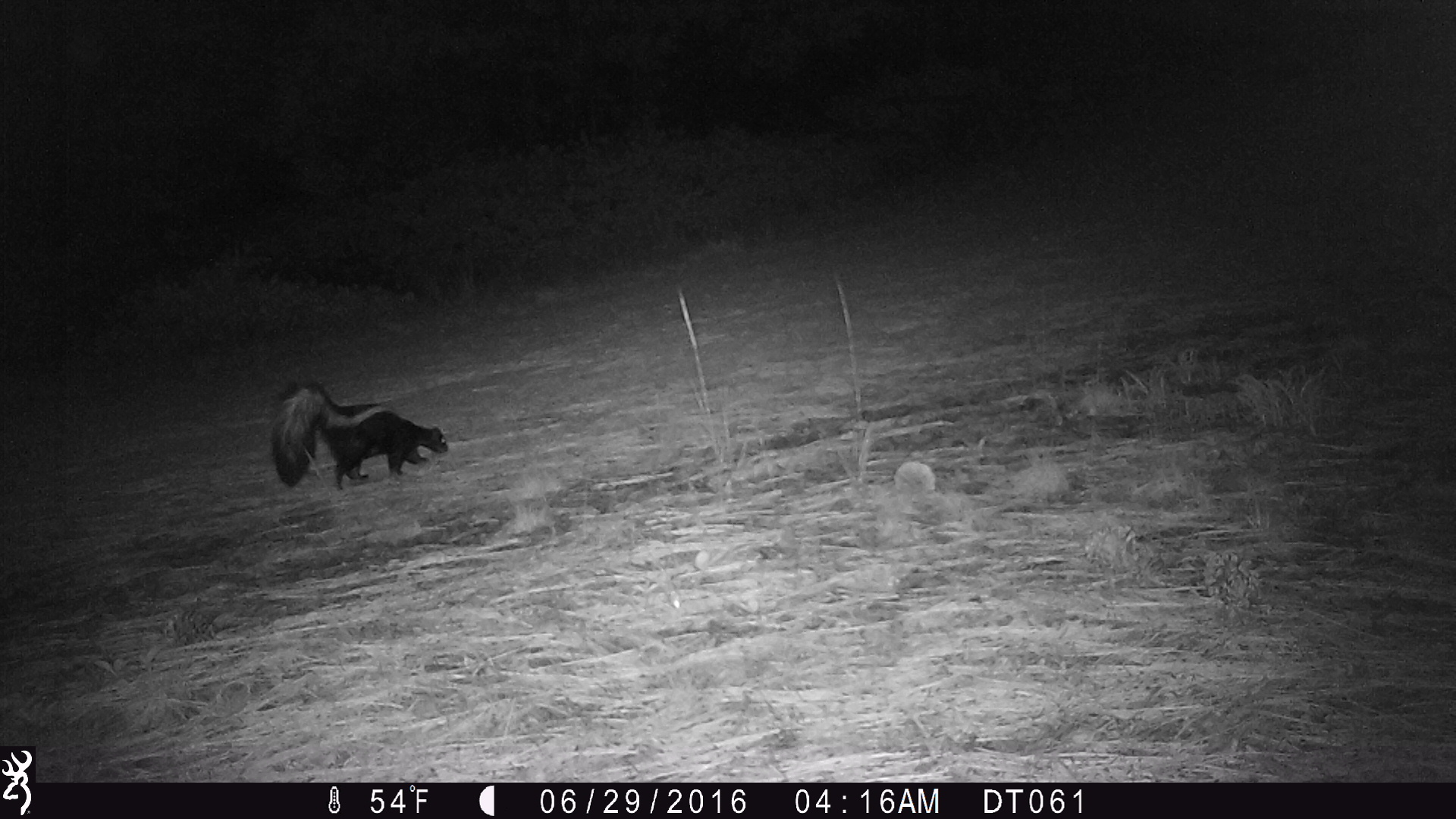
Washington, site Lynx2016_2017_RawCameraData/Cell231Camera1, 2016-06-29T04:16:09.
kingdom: Animalia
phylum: Chordata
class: Mammalia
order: Carnivora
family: Mephitidae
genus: Mephitis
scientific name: Mephitis mephitis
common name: striped skunk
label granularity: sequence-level